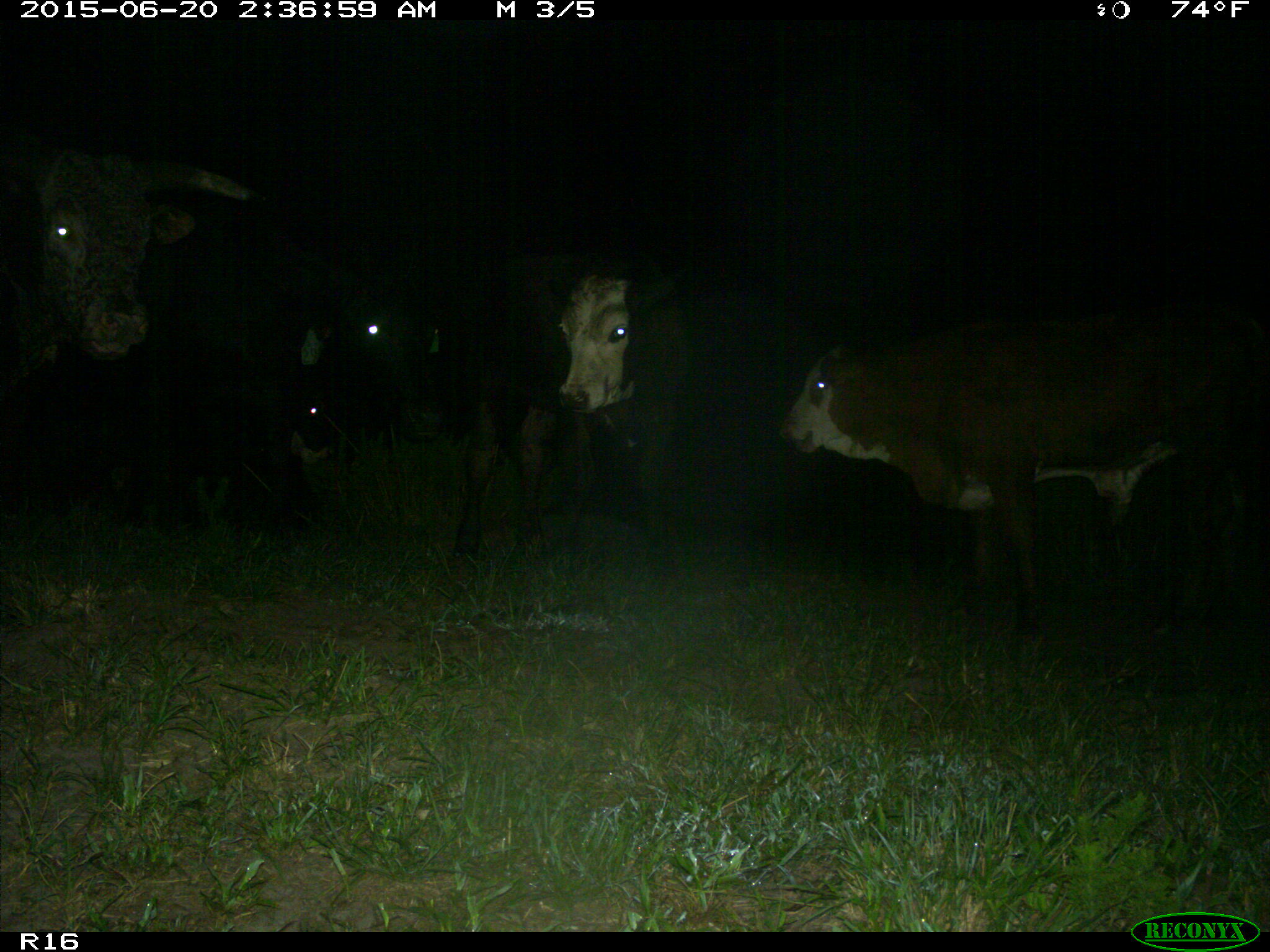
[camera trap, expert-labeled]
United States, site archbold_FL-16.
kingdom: Animalia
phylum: Chordata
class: Mammalia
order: Artiodactyla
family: Bovidae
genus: Bos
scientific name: Bos taurus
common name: domestic cow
Bos taurus (domestic cow).